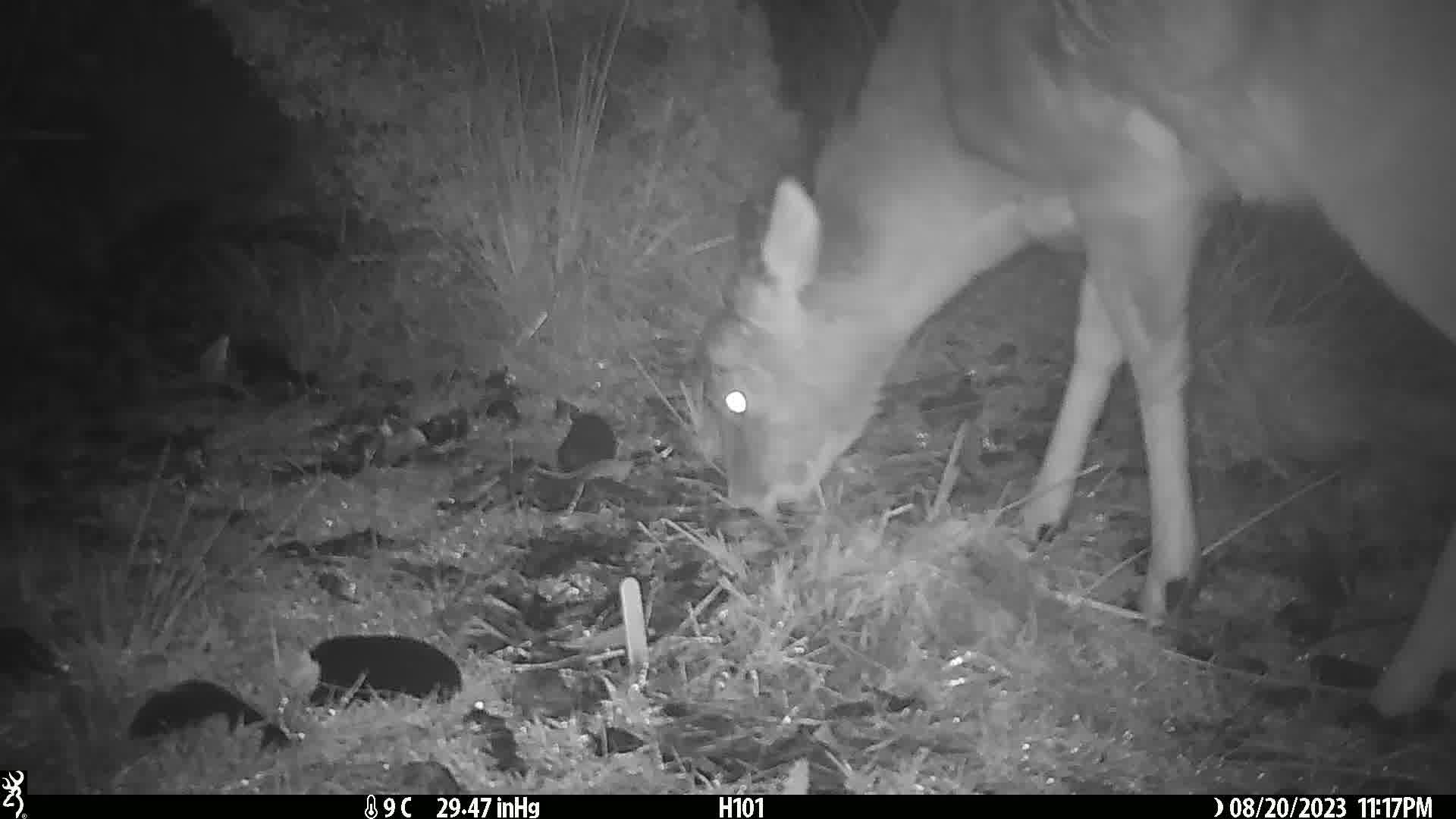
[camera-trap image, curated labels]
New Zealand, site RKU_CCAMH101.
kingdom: Animalia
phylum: Chordata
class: Mammalia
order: Artiodactyla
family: Cervidae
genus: Odocoileus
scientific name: Odocoileus virginianus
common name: white-tailed deer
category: white tailed deer